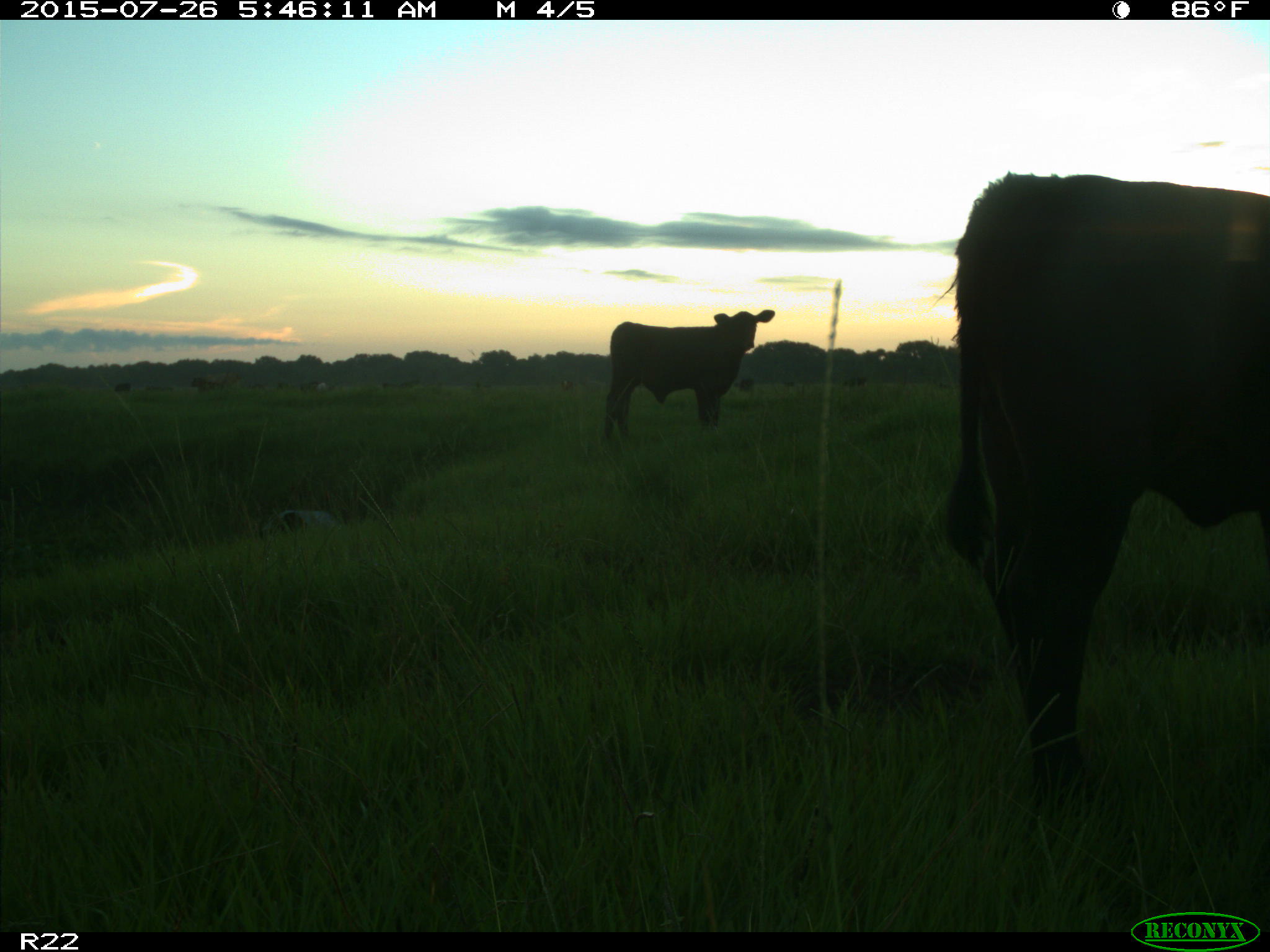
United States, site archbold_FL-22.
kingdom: Animalia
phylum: Chordata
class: Mammalia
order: Artiodactyla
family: Bovidae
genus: Bos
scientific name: Bos taurus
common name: domestic cow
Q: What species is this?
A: Bos taurus (domestic cow).